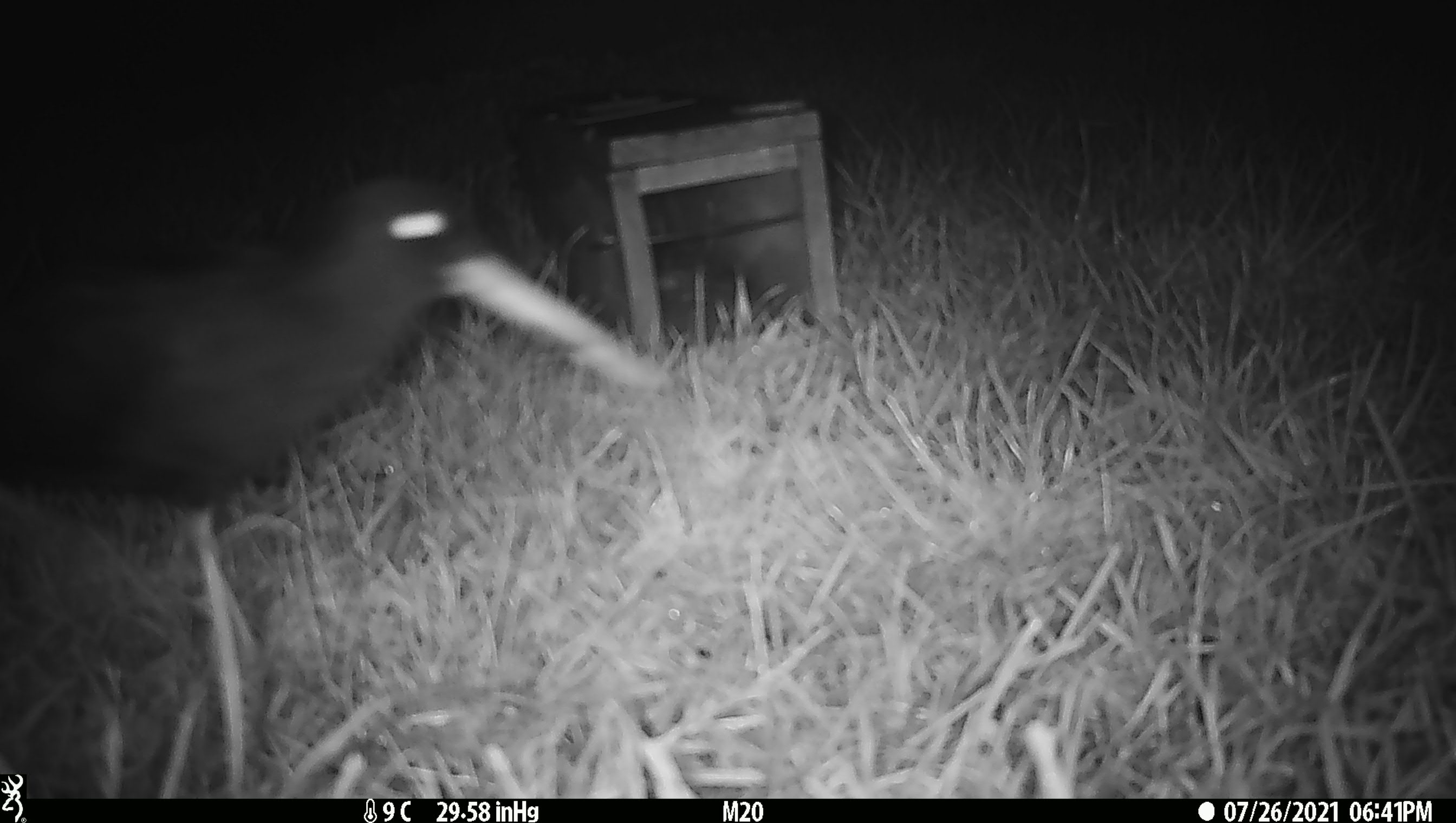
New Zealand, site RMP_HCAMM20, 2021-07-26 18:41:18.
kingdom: Animalia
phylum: Chordata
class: Aves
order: Charadriiformes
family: Haematopodidae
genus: Haematopus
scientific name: Haematopus unicolor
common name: variable oystercatcher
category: oystercatcher